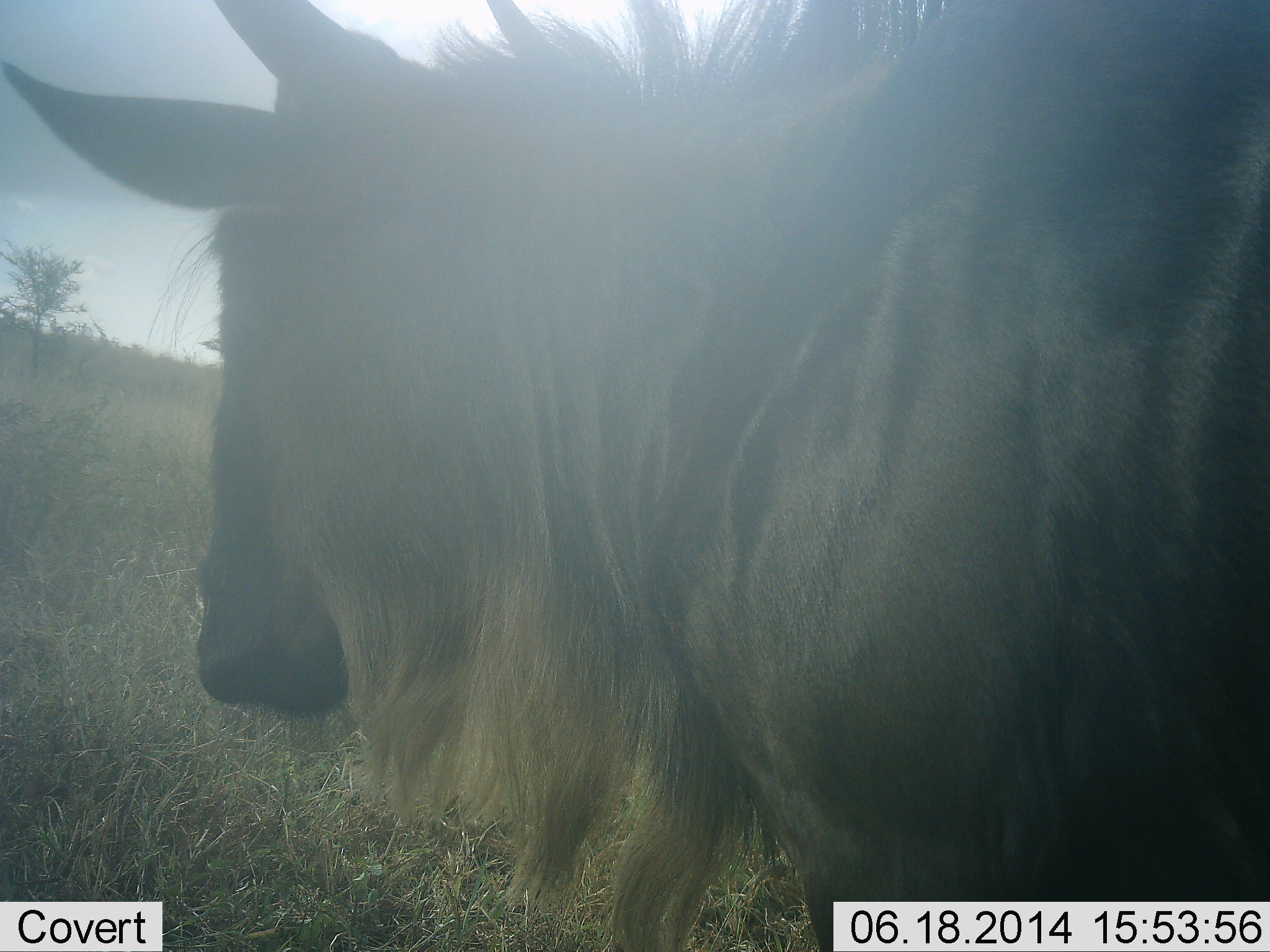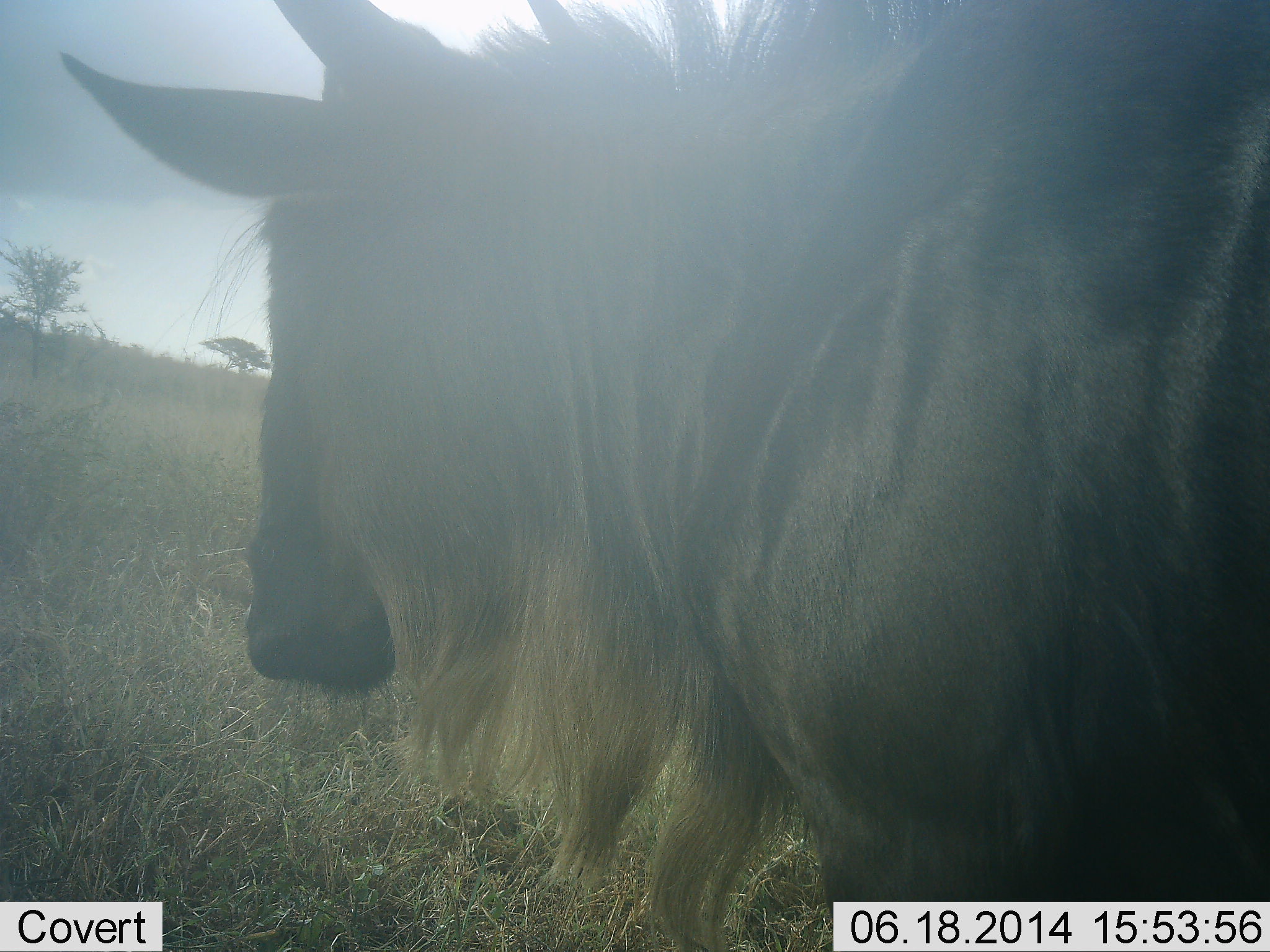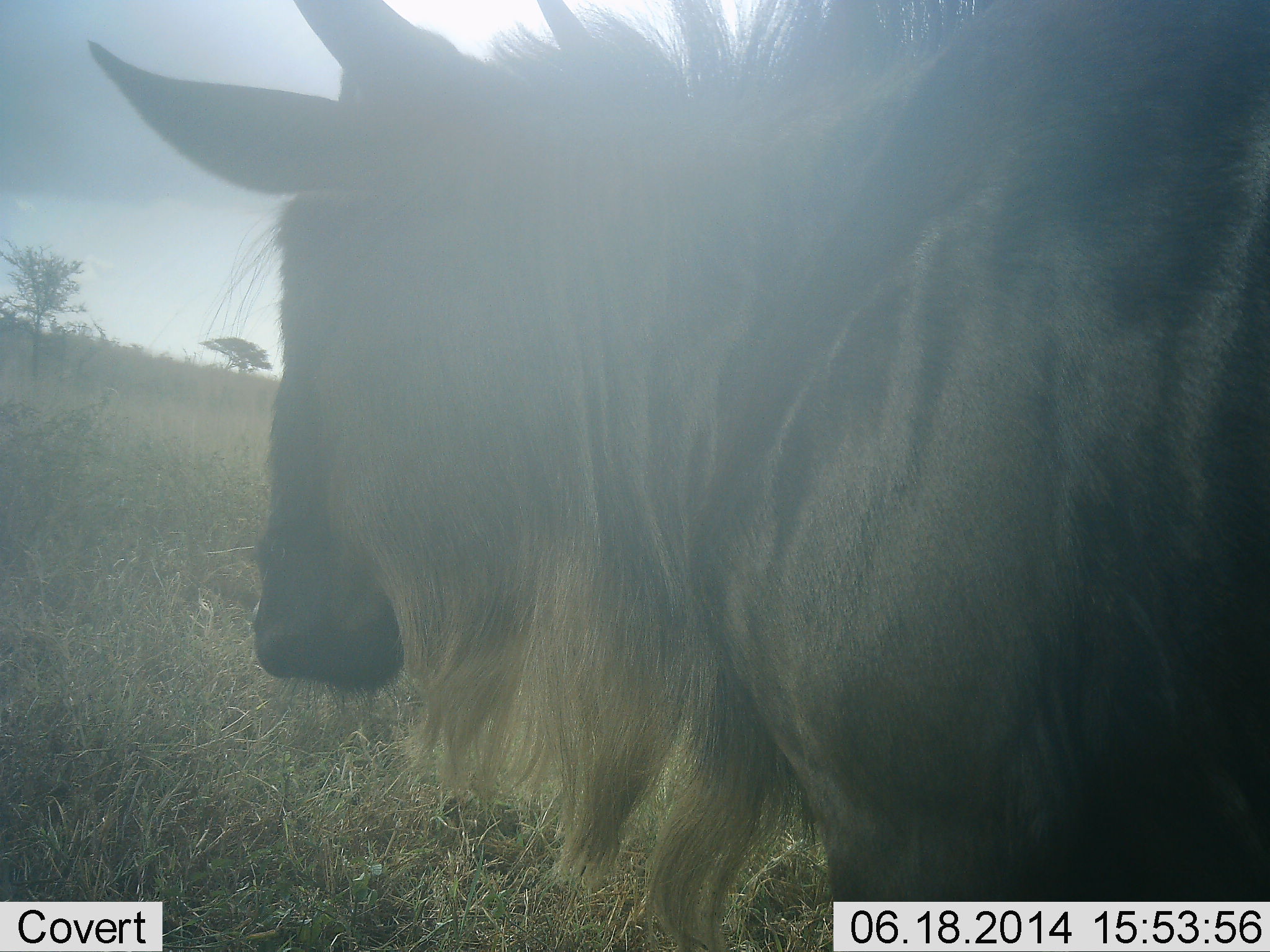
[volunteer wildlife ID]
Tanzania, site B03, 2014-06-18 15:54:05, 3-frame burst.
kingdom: Animalia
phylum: Chordata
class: Mammalia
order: Artiodactyla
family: Bovidae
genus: Connochaetes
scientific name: Connochaetes taurinus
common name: blue wildebeest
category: wildebeest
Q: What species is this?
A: Wildebeest (blue wildebeest) (Connochaetes taurinus).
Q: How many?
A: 1.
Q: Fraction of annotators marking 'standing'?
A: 100%.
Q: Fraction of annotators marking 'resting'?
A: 0%.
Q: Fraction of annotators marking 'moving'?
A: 10%.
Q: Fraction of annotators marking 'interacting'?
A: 0%.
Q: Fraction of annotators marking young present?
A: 0%.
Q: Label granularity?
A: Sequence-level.